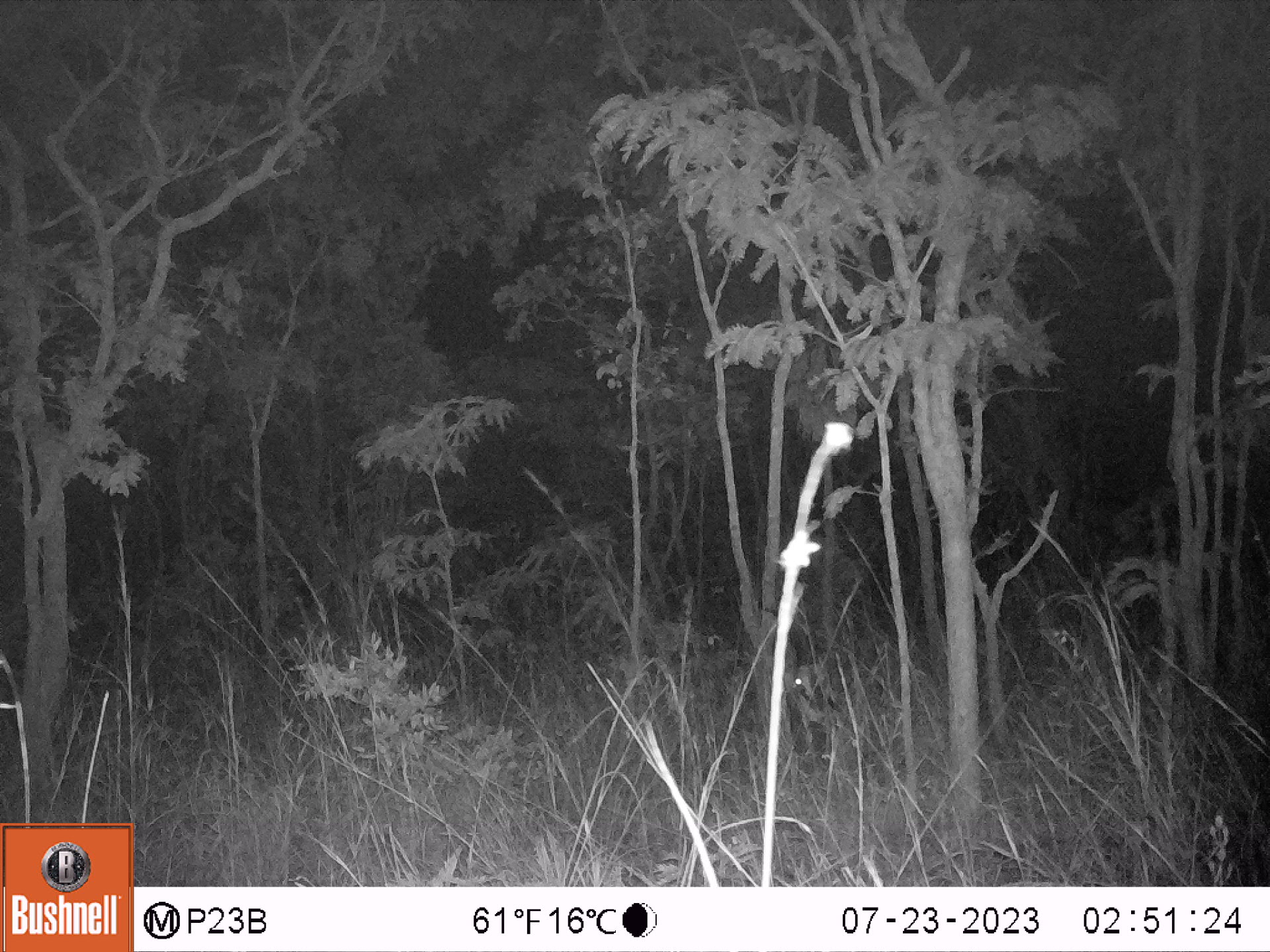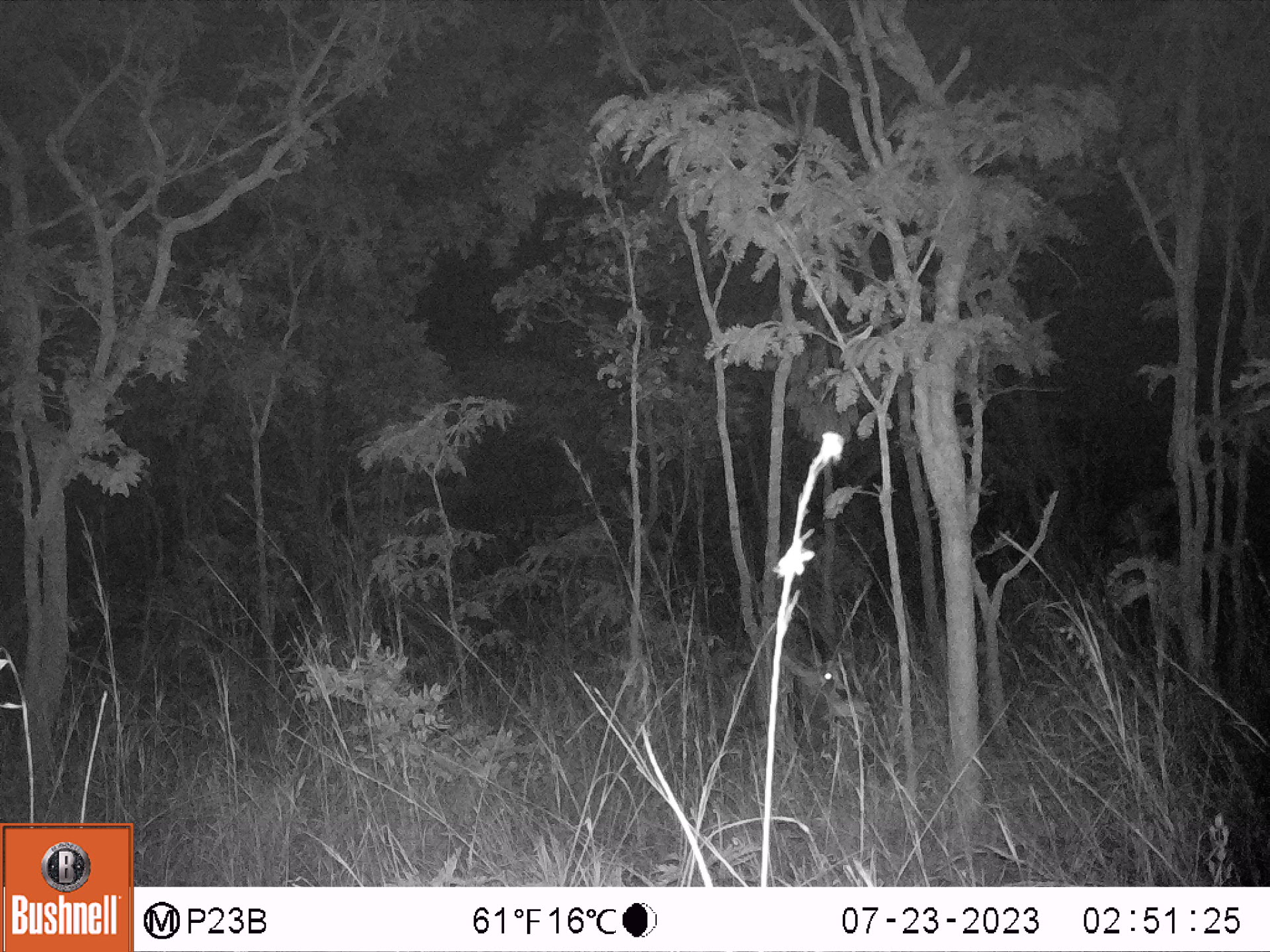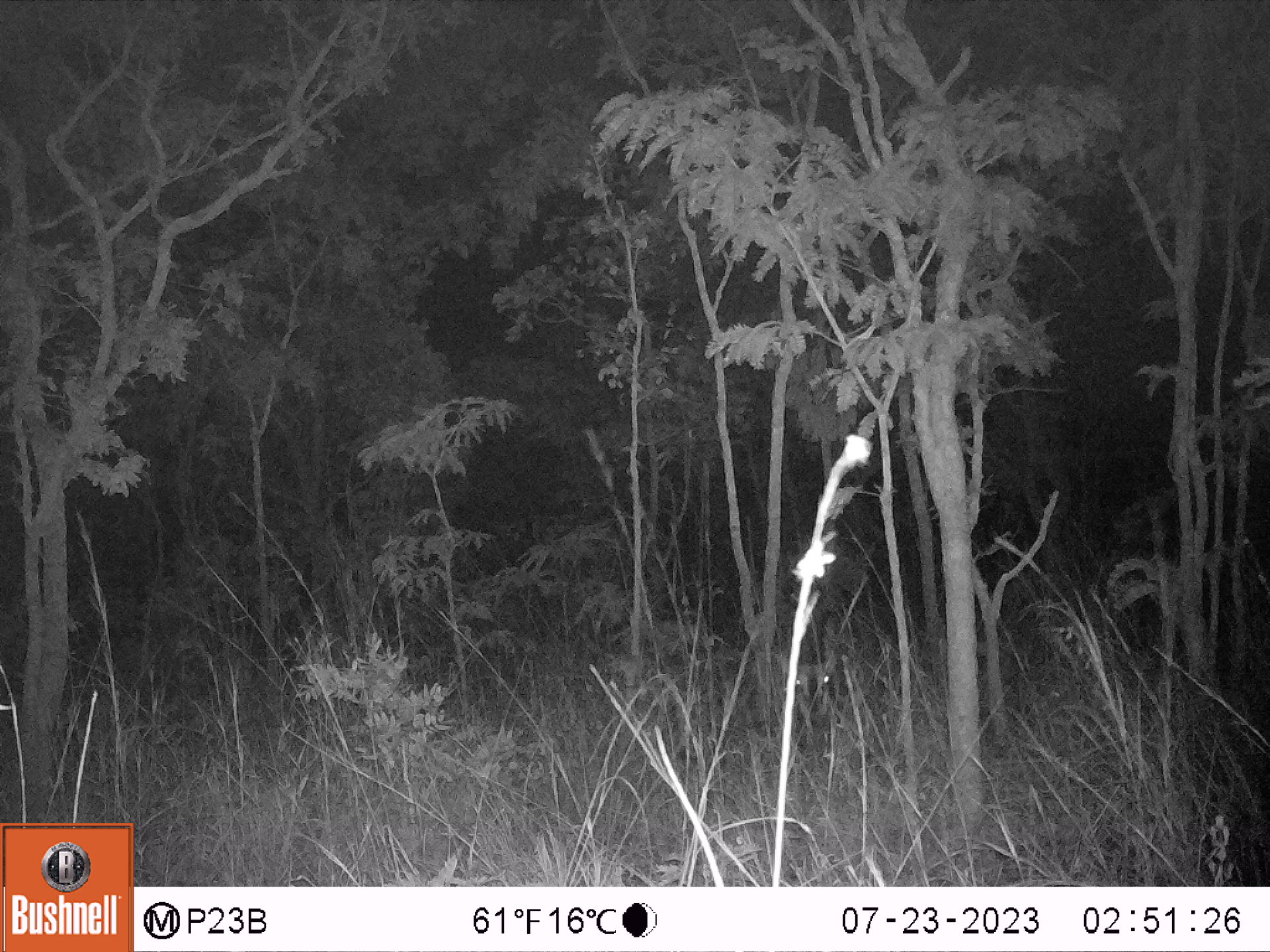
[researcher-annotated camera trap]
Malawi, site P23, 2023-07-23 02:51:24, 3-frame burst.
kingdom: Animalia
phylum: Chordata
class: Mammalia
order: Artiodactyla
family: Bovidae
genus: Hippotragus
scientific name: Hippotragus equinus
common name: roan antelope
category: roan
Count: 1.